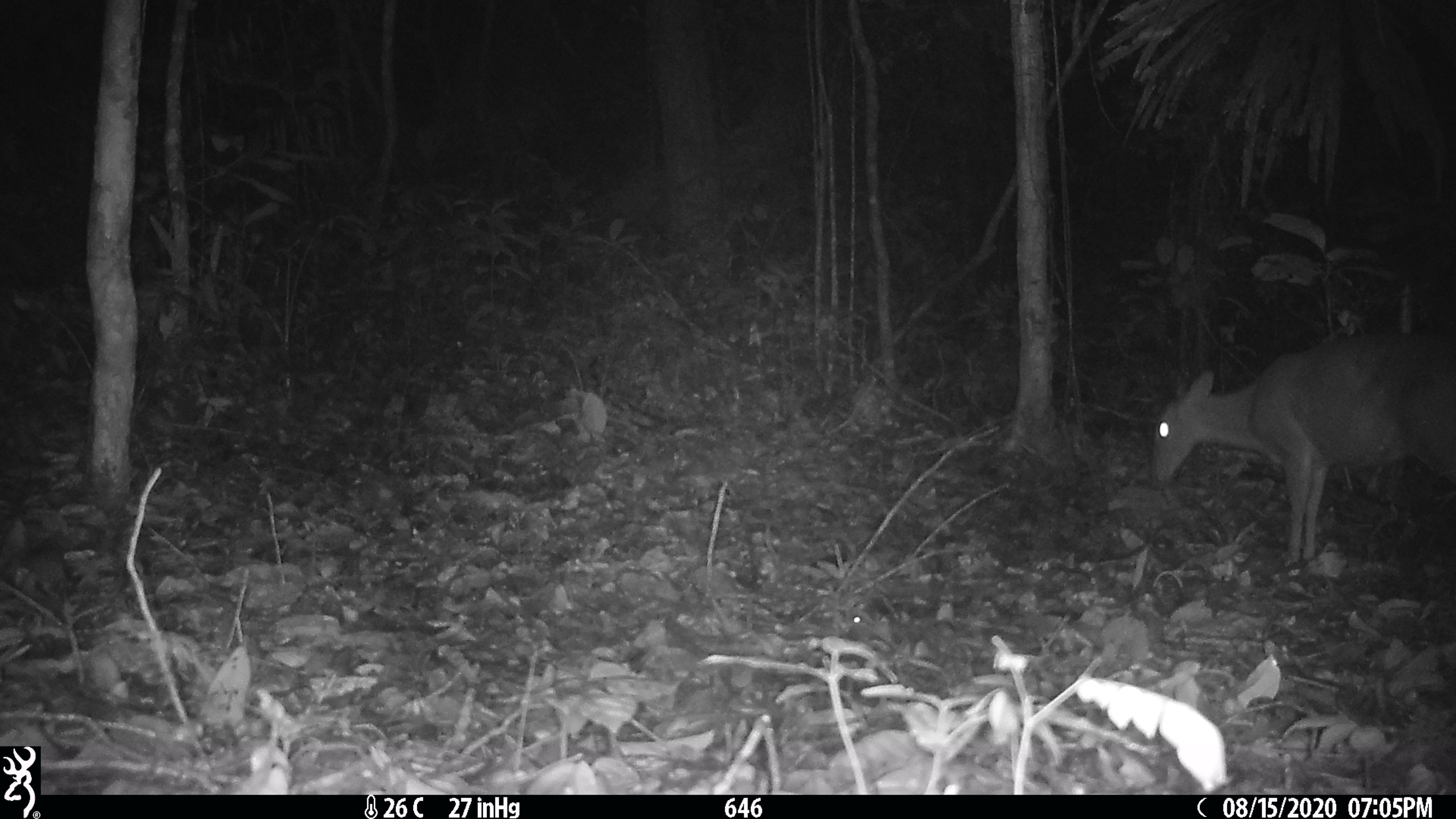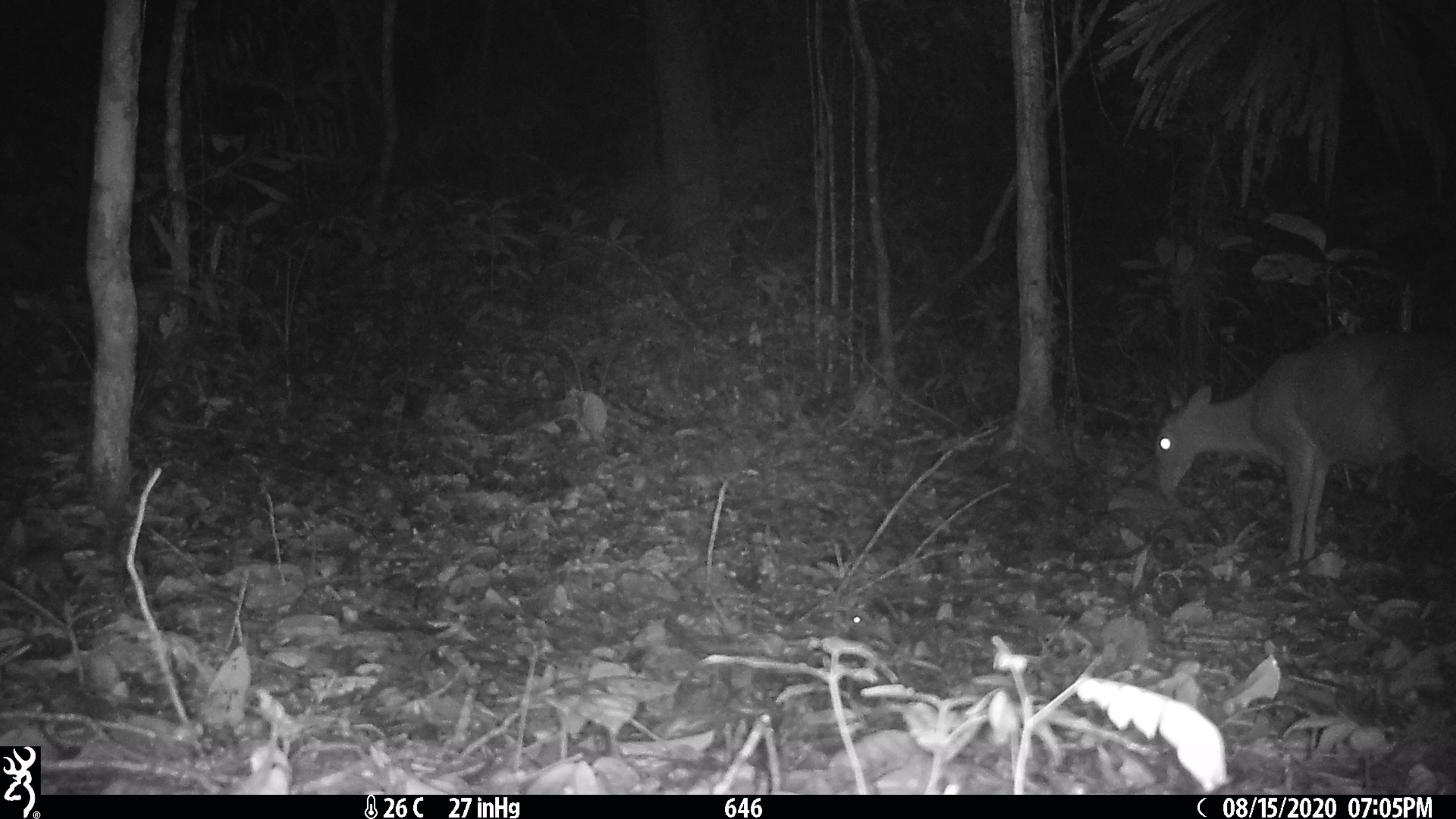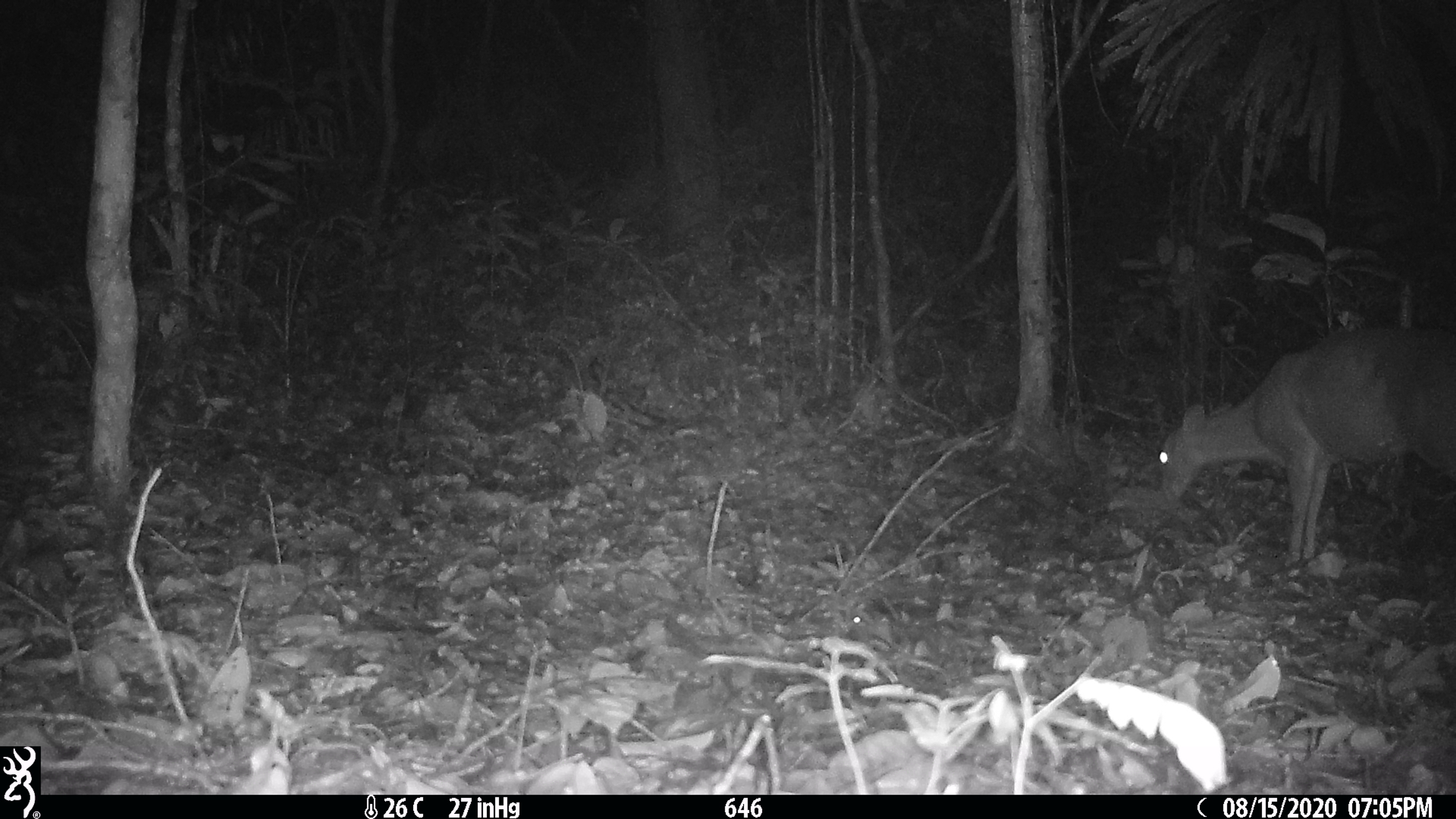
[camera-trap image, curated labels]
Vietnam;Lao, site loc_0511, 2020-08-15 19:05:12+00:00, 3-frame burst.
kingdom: Animalia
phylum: Chordata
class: Mammalia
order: Artiodactyla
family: Cervidae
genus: Muntiacus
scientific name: Muntiacus vuquangensis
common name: large-antlered muntjac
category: large antlered muntjac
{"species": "large antlered muntjac (large-antlered muntjac) (Muntiacus vuquangensis)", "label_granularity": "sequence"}